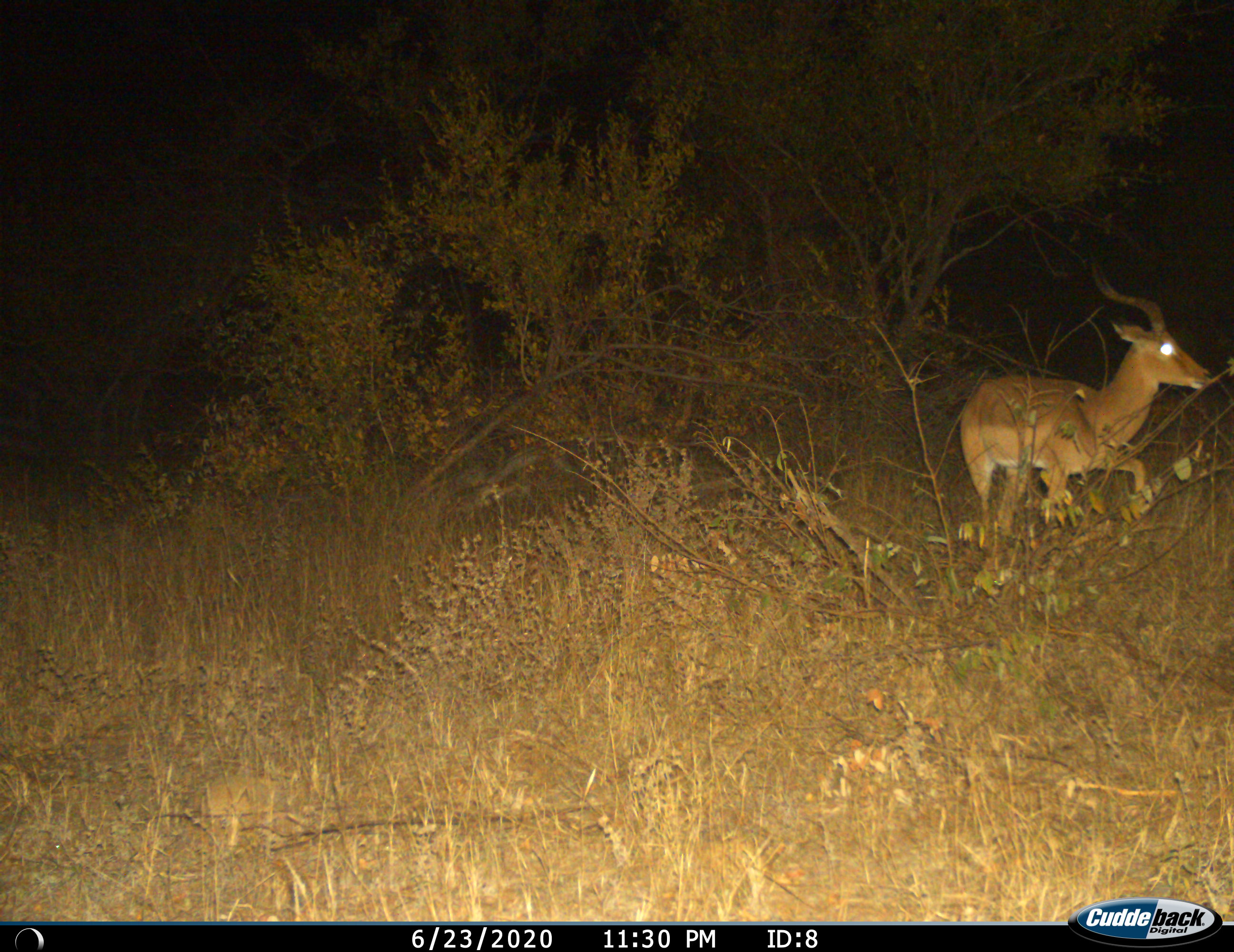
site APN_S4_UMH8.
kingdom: Animalia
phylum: Chordata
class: Mammalia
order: Artiodactyla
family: Bovidae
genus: Aepyceros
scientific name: Aepyceros melampus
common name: impala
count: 1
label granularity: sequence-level